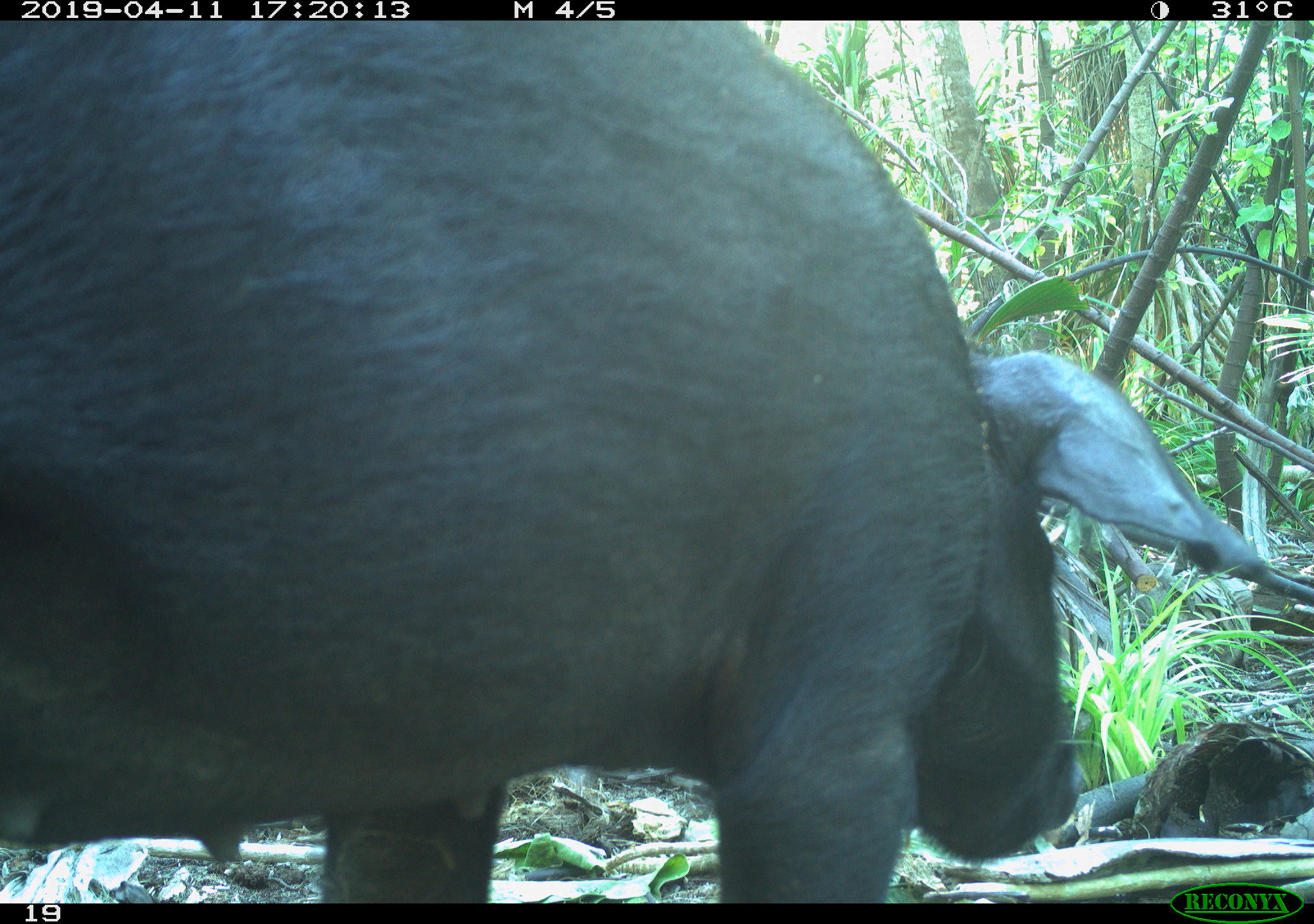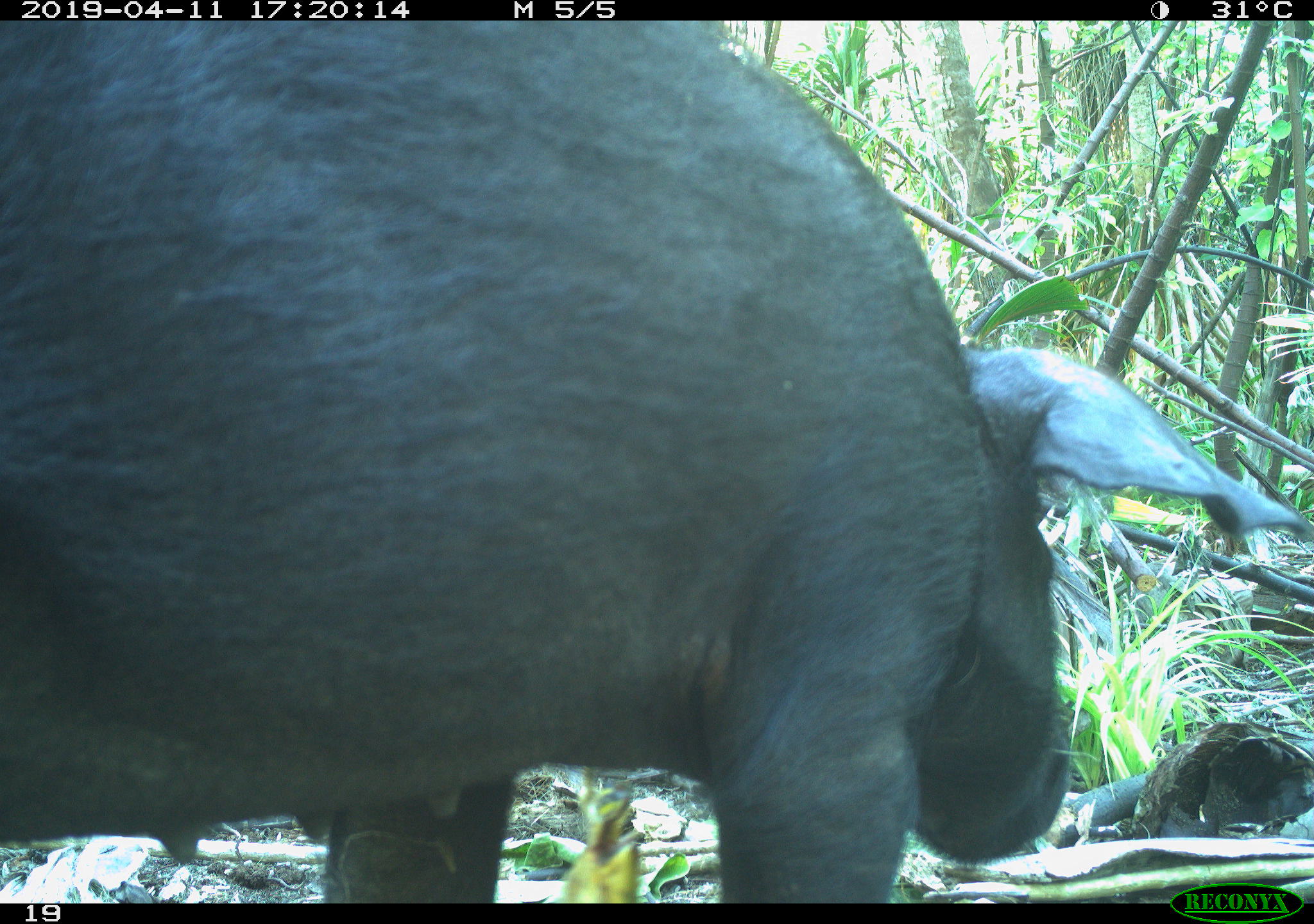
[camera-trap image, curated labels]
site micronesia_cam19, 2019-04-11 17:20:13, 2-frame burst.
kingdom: Animalia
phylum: Chordata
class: Mammalia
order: Artiodactyla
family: Suidae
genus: Sus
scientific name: Sus scrofa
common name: pig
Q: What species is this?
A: Pig (Sus scrofa).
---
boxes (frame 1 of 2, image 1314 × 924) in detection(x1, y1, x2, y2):
pig: detection(1, 17, 1314, 878)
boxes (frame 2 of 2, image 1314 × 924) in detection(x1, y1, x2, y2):
pig: detection(4, 8, 1314, 881)